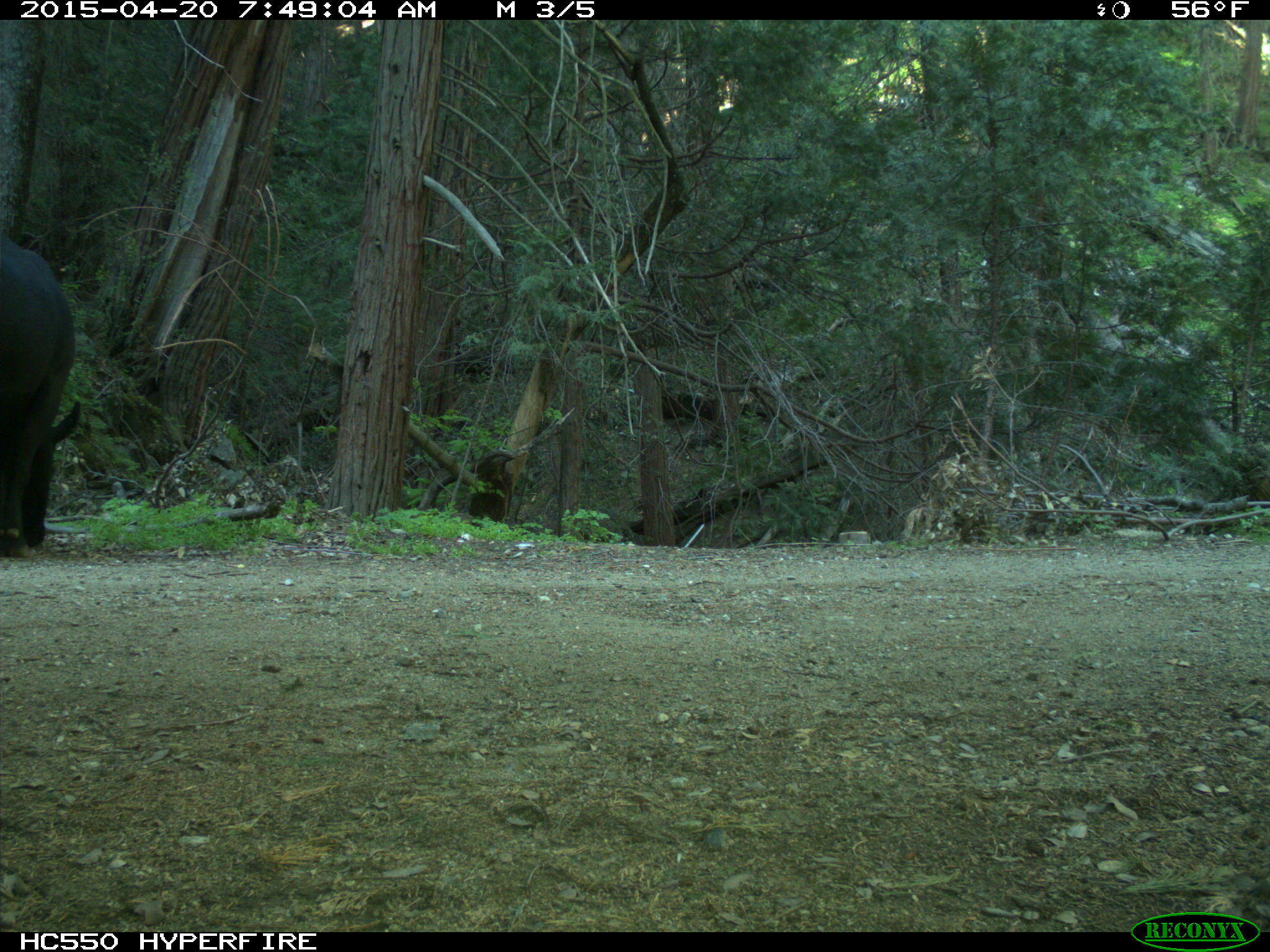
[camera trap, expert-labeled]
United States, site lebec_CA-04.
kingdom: Animalia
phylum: Chordata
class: Mammalia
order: Artiodactyla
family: Bovidae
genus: Bos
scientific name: Bos taurus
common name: domestic cow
Bos taurus (domestic cow).